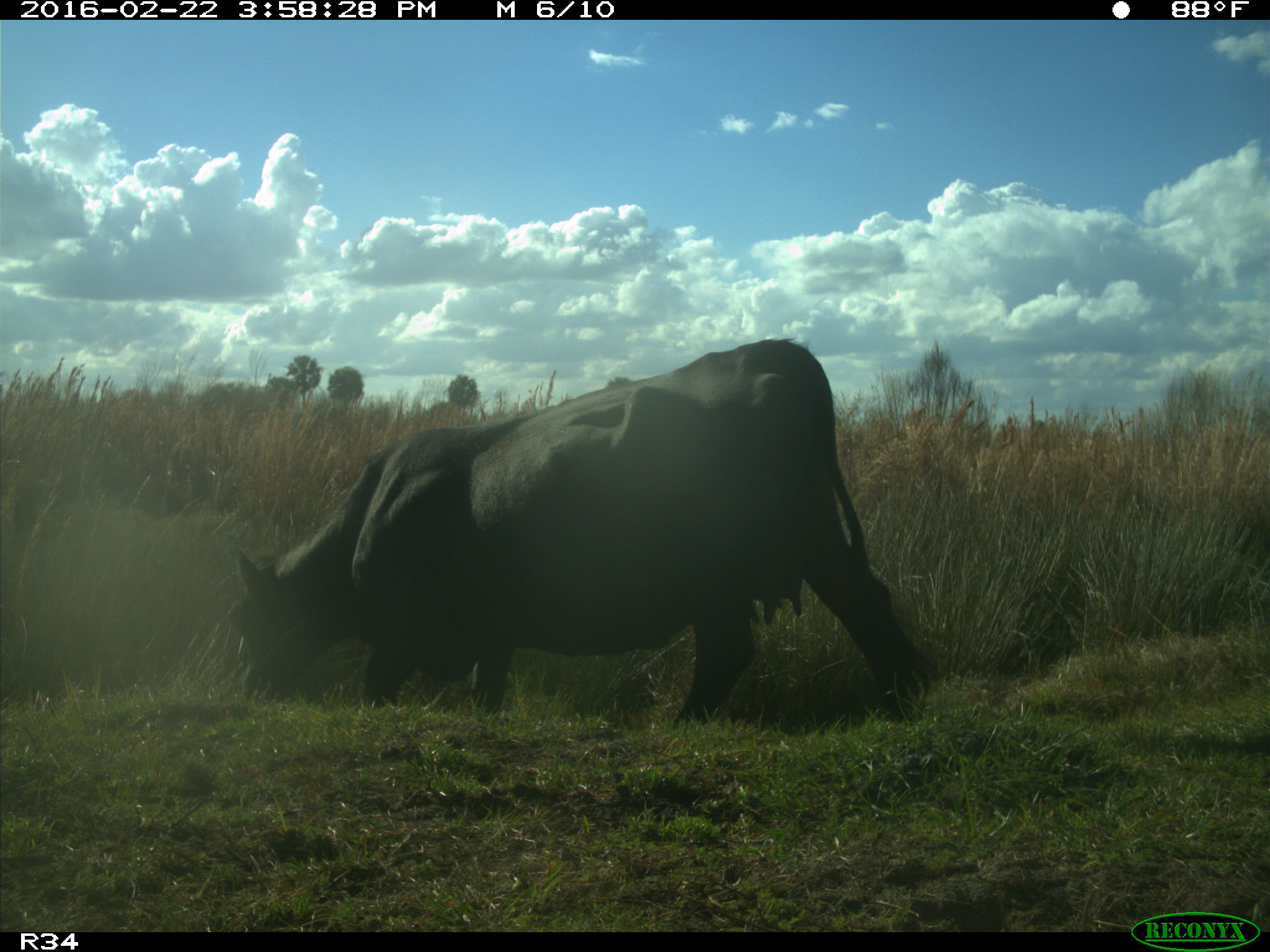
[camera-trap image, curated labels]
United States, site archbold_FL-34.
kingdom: Animalia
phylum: Chordata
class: Mammalia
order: Artiodactyla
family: Bovidae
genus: Bos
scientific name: Bos taurus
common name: domestic cow